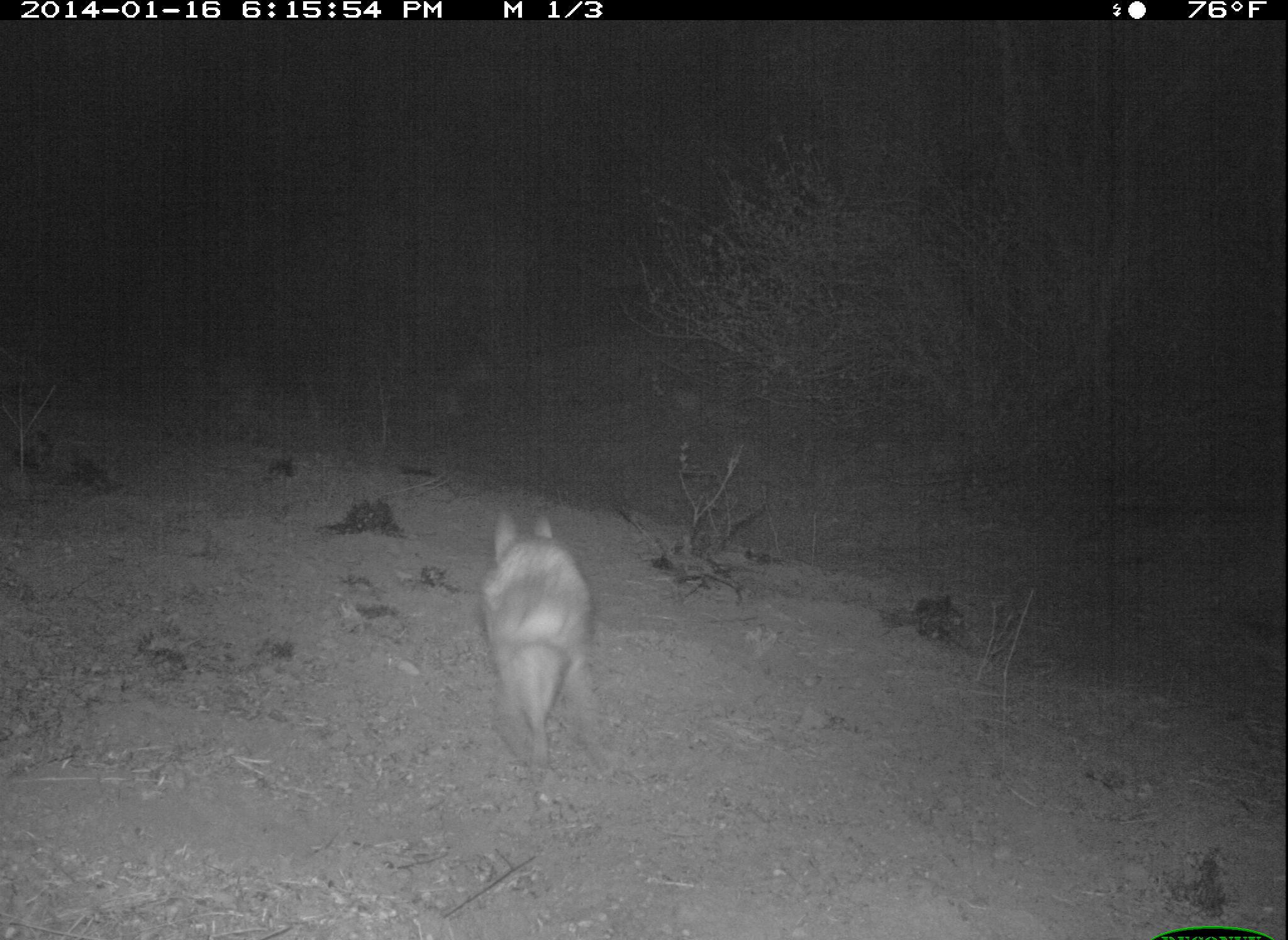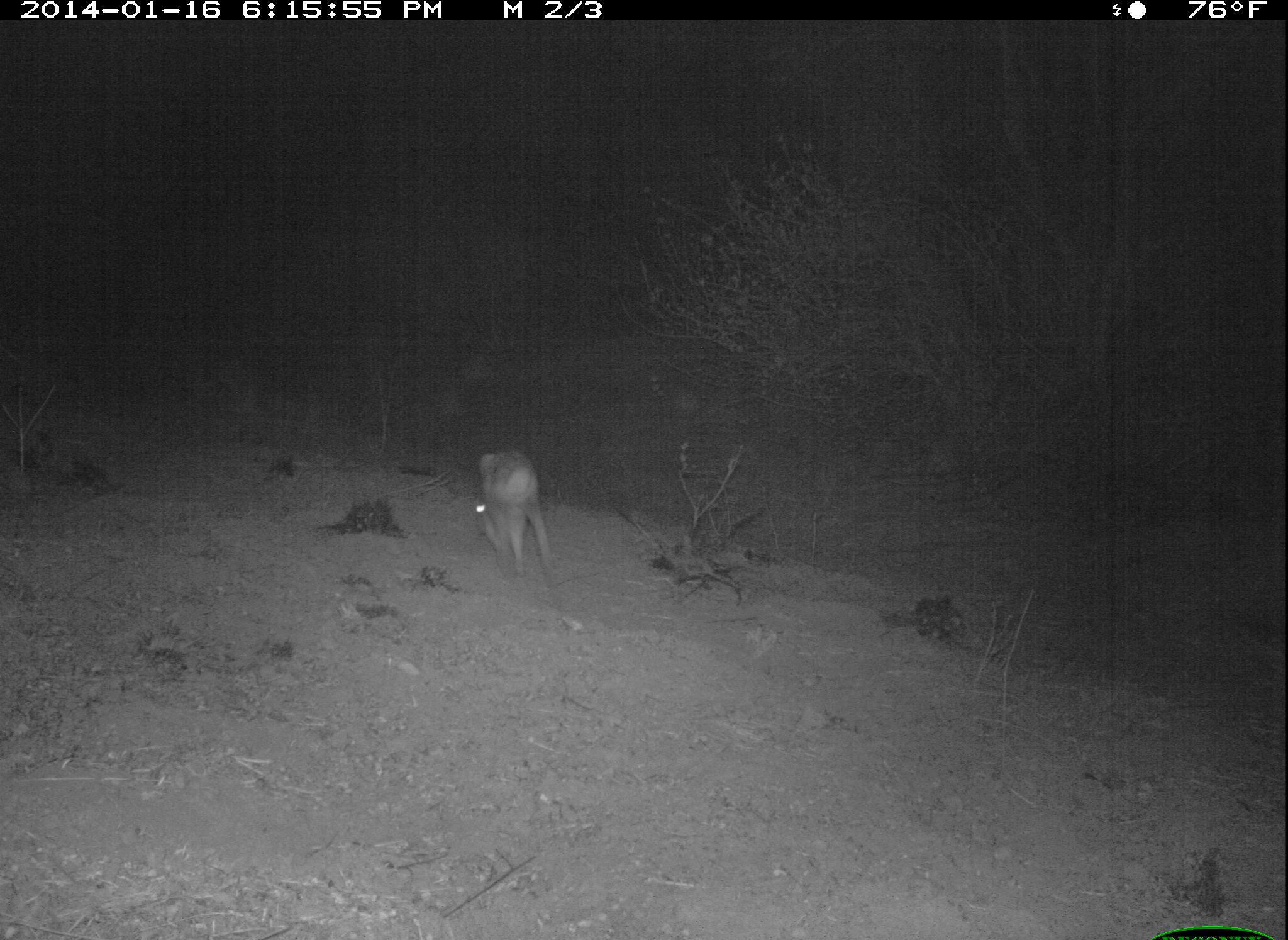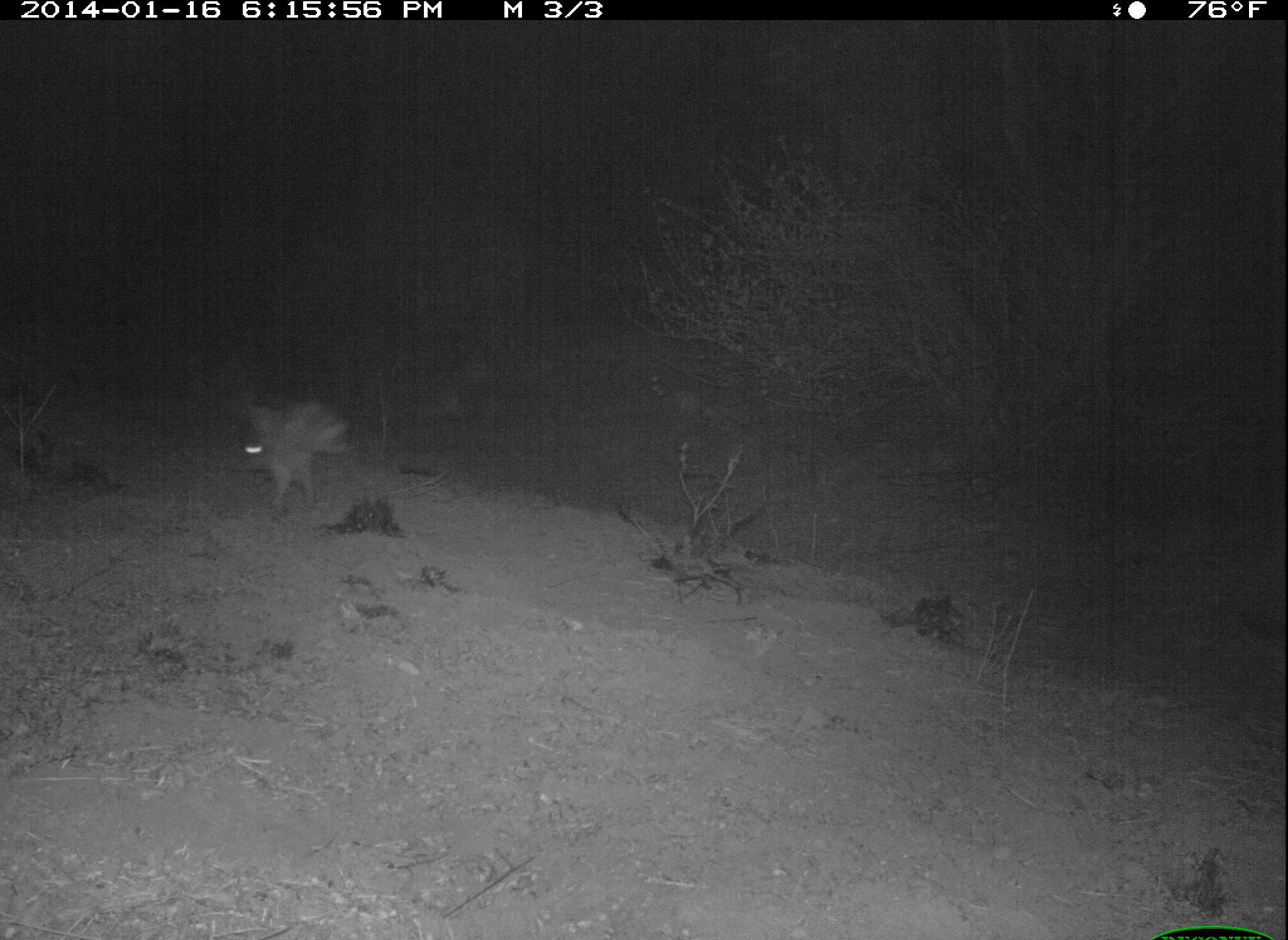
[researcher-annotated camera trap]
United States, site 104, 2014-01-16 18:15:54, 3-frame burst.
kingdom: Animalia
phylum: Chordata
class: Mammalia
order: Carnivora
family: Canidae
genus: Canis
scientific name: Canis latrans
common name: coyote